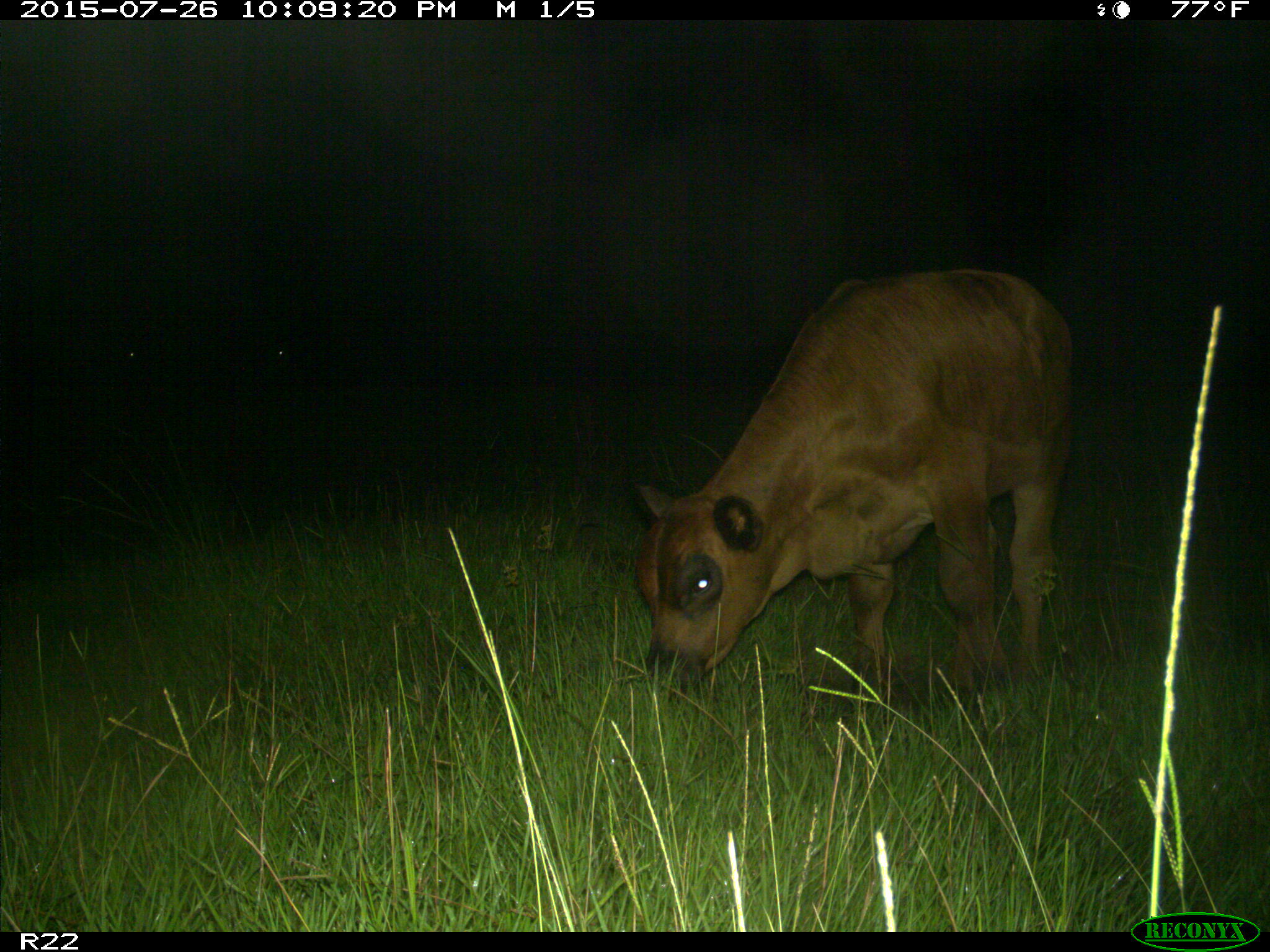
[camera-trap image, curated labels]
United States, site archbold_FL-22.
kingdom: Animalia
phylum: Chordata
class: Mammalia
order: Artiodactyla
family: Bovidae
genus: Bos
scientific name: Bos taurus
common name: domestic cow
Bos taurus (domestic cow).